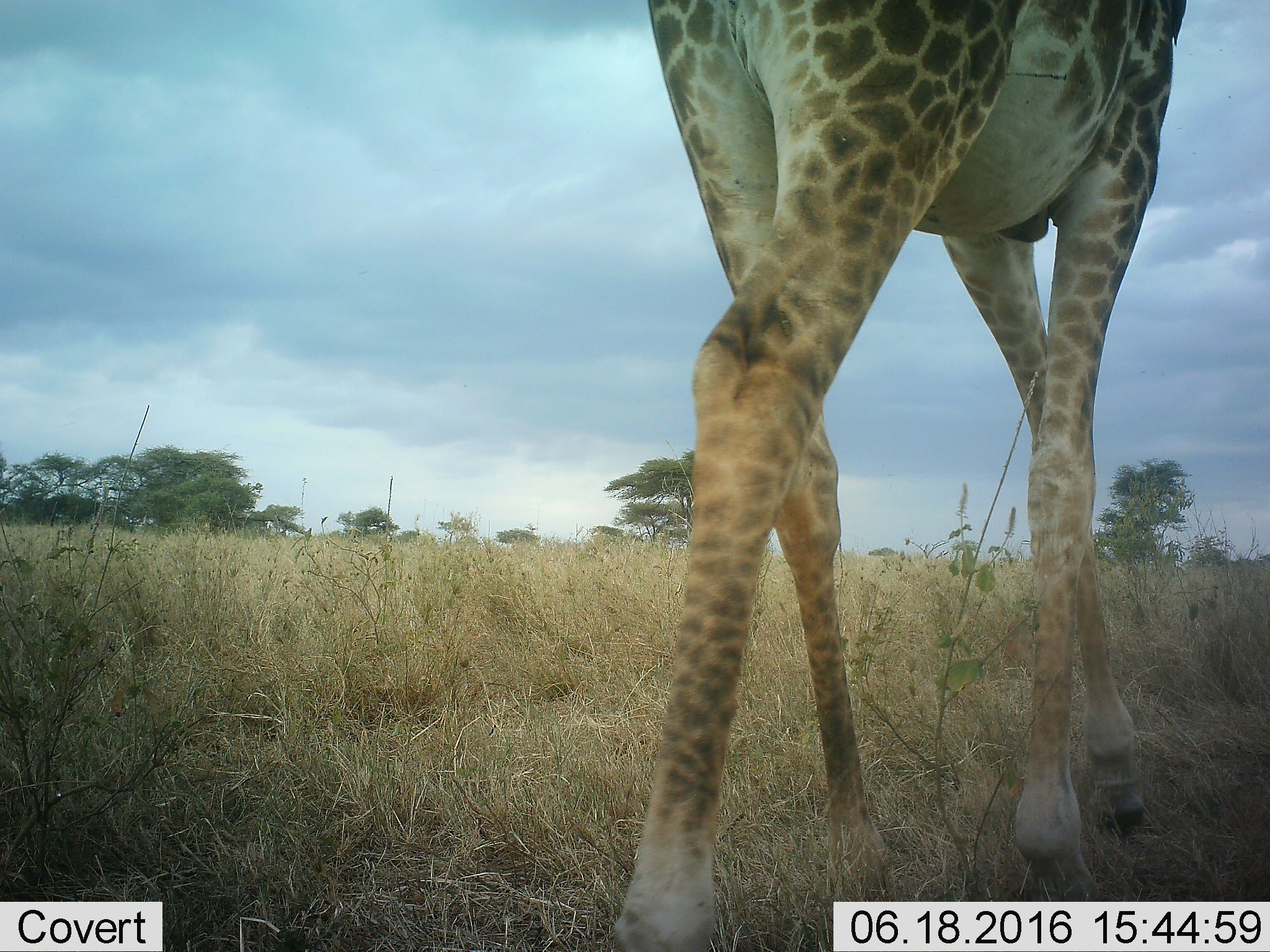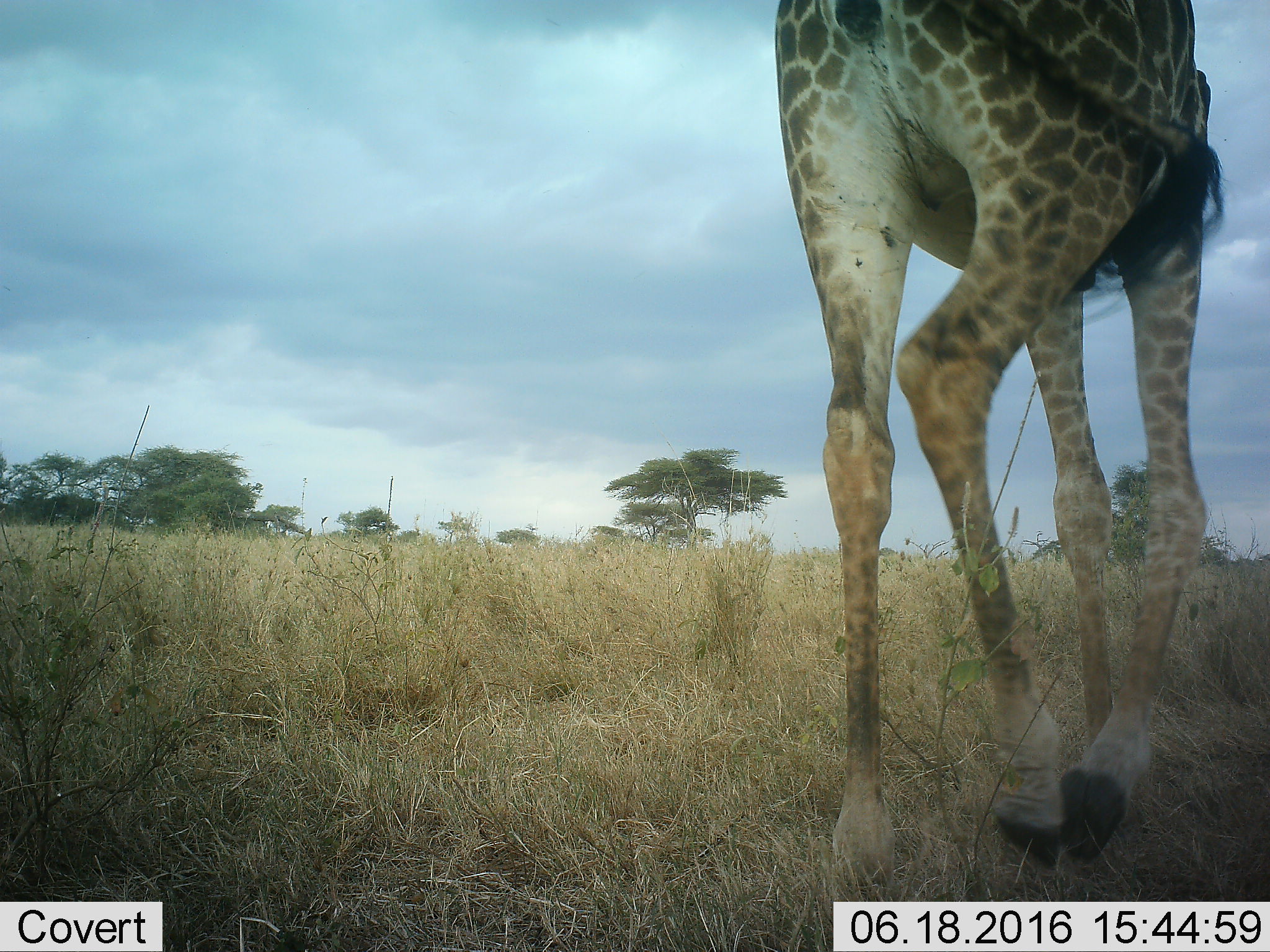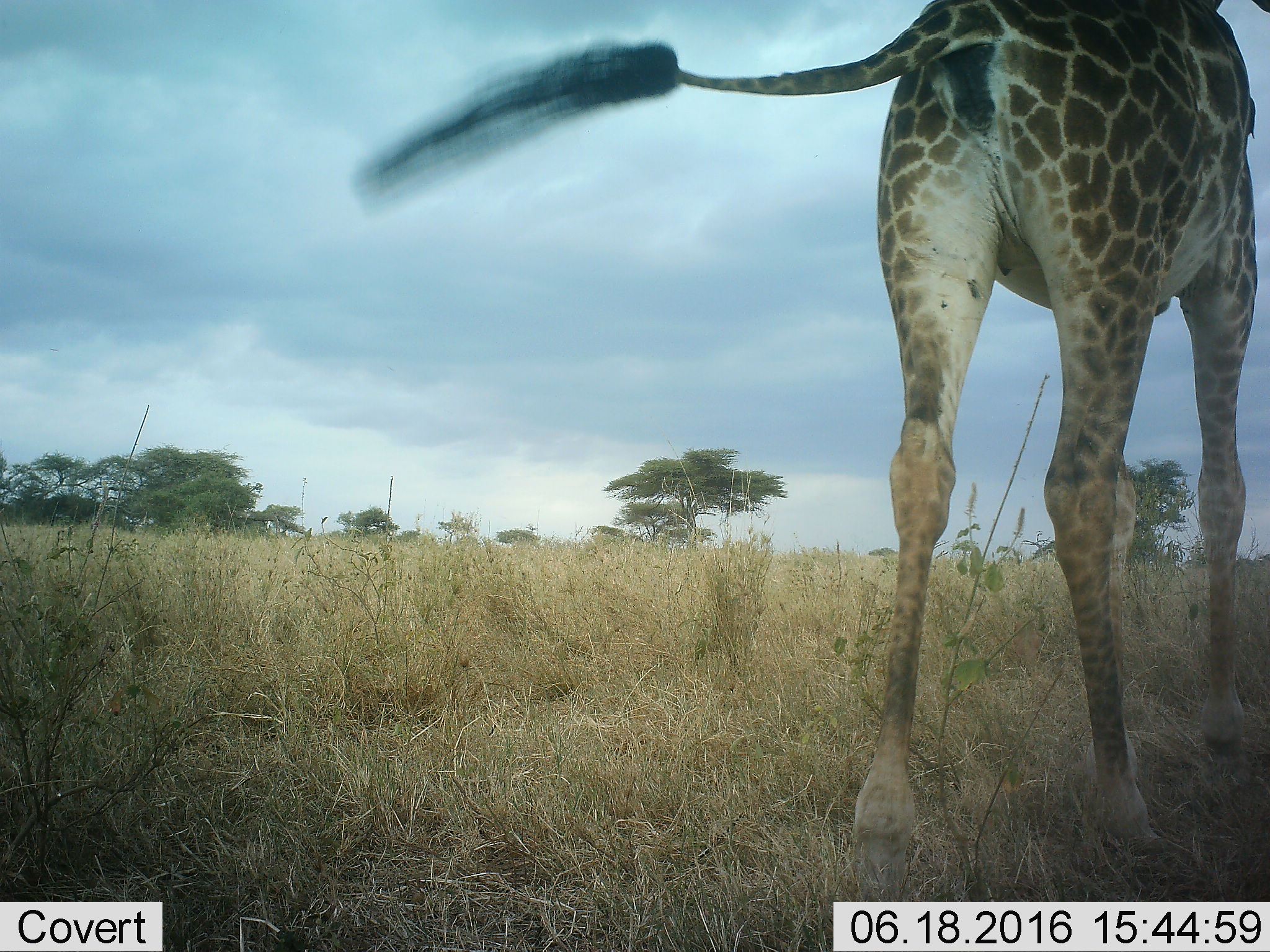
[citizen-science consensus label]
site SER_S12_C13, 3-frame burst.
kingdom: Animalia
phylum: Chordata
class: Mammalia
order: Artiodactyla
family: Giraffidae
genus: Giraffa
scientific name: Giraffa camelopardalis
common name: giraffe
Giraffe (Giraffa camelopardalis), count 1. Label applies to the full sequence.